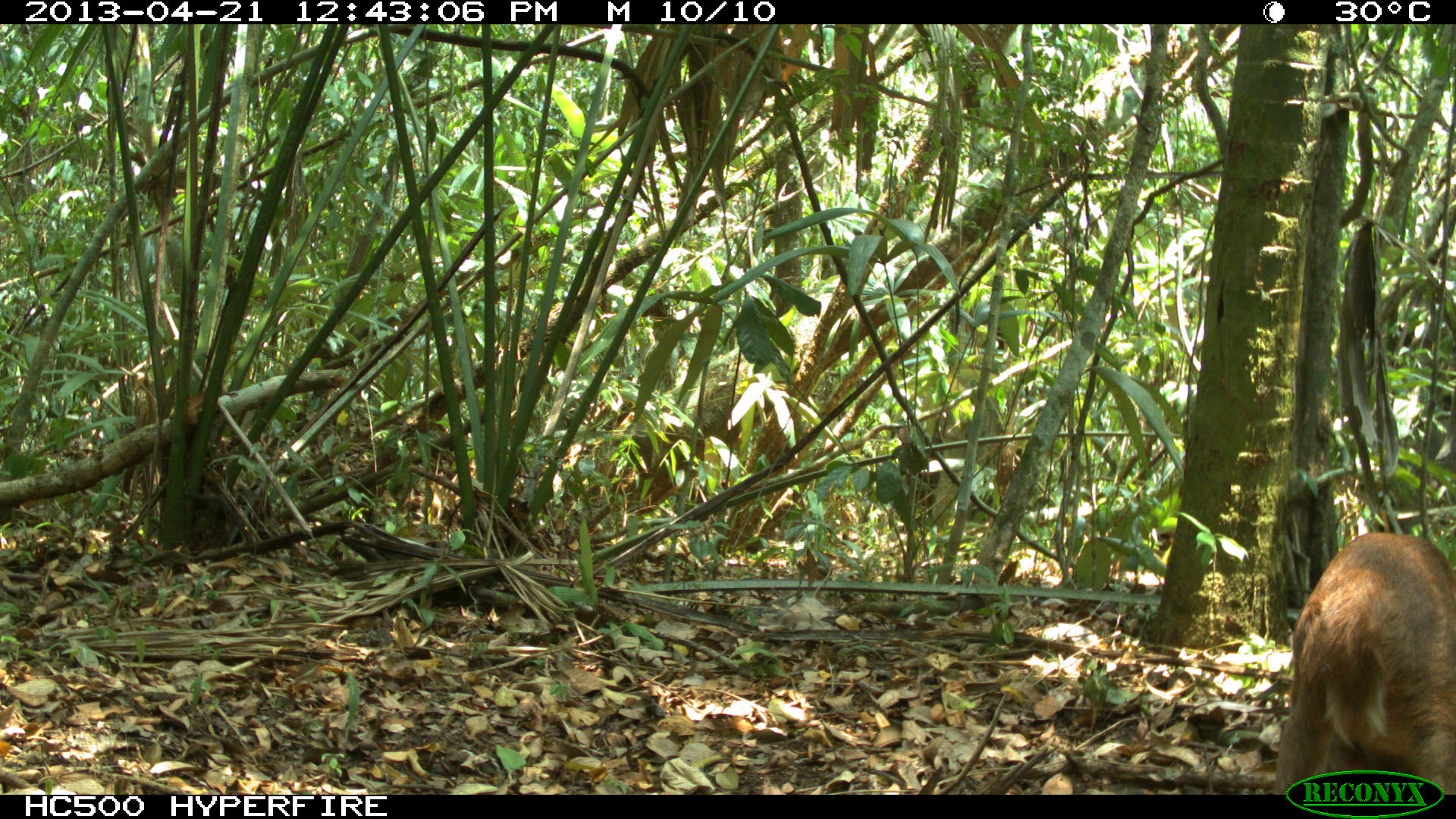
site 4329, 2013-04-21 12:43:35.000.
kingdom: Animalia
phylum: Chordata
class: Mammalia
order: Artiodactyla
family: Cervidae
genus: Mazama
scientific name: Mazama temama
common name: central american red brocket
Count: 1.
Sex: female.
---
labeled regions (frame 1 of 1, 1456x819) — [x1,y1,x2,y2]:
mazama temama: [1273,531,1456,794]